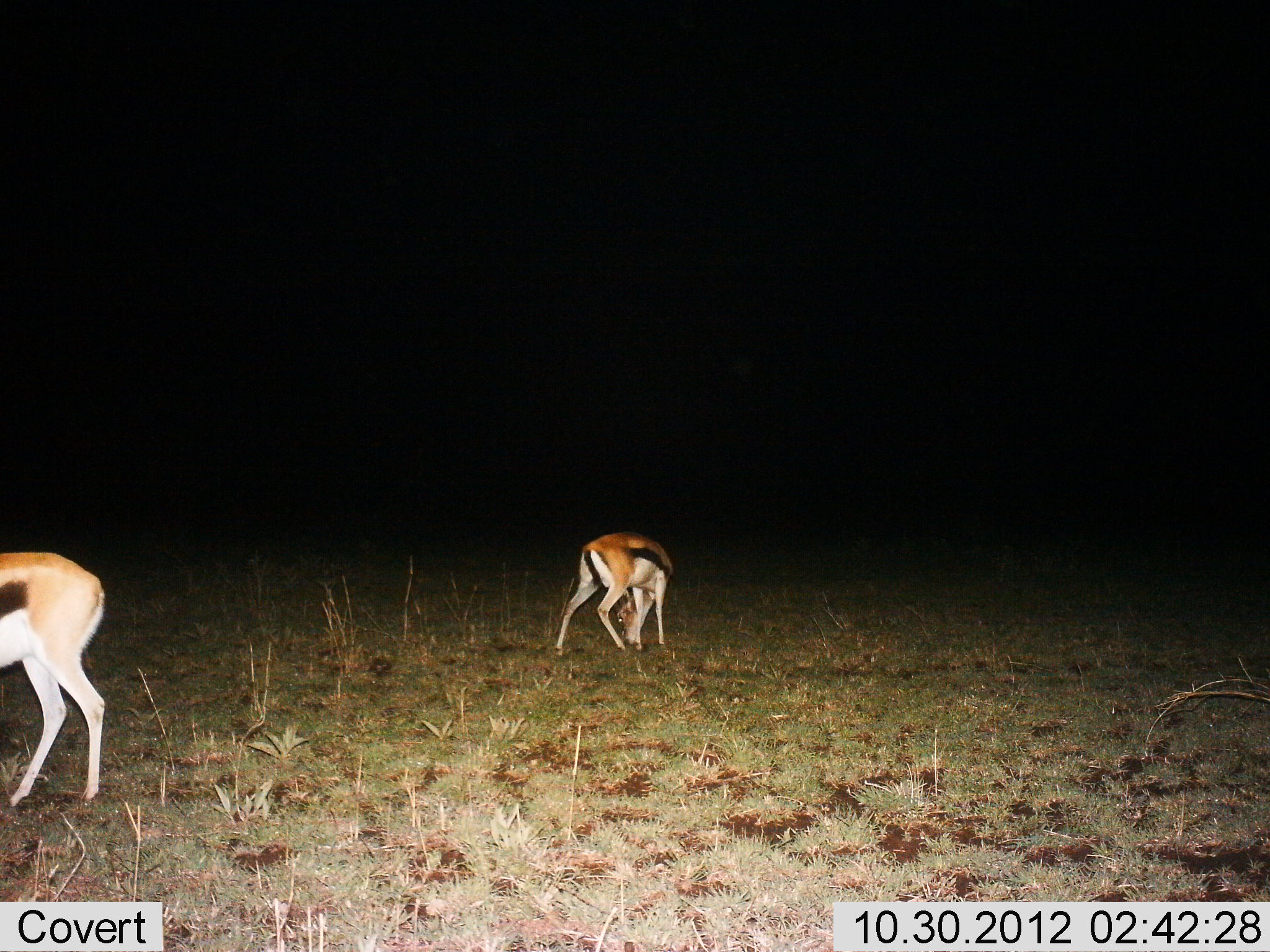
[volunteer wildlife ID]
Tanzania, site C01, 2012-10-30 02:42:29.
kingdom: Animalia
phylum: Chordata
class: Mammalia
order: Artiodactyla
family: Bovidae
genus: Eudorcas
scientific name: Eudorcas thomsonii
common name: thomson's gazelle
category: gazellethomsons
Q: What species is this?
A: Gazellethomsons (thomson's gazelle) (Eudorcas thomsonii).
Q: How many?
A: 2.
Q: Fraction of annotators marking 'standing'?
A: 40%.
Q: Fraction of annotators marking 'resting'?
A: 0%.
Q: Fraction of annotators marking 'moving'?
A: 0%.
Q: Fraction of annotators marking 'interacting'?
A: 0%.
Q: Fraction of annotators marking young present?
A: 0%.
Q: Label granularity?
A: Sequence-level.